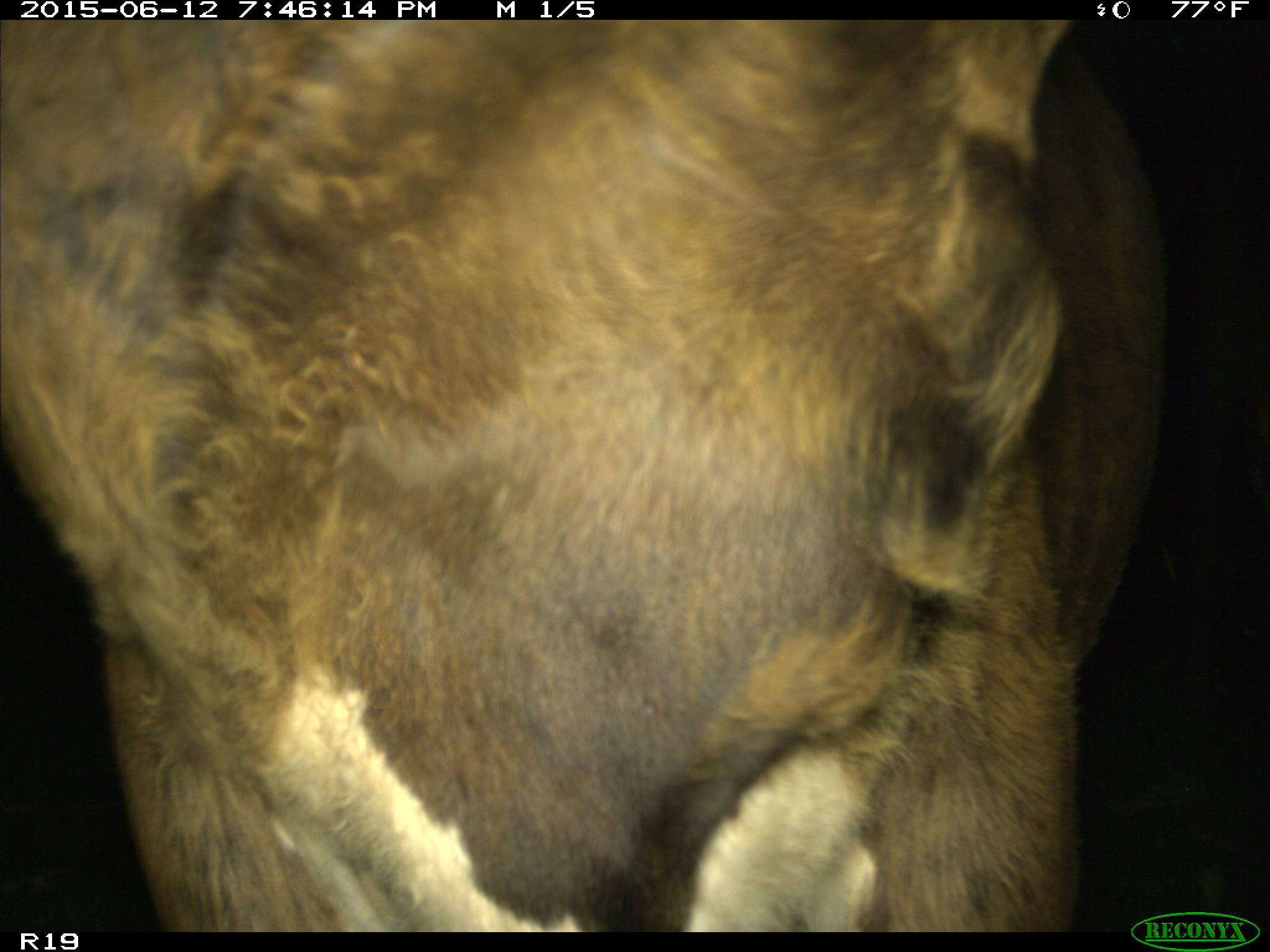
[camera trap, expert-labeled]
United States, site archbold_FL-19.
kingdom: Animalia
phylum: Chordata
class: Mammalia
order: Artiodactyla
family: Bovidae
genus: Bos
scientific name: Bos taurus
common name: domestic cow